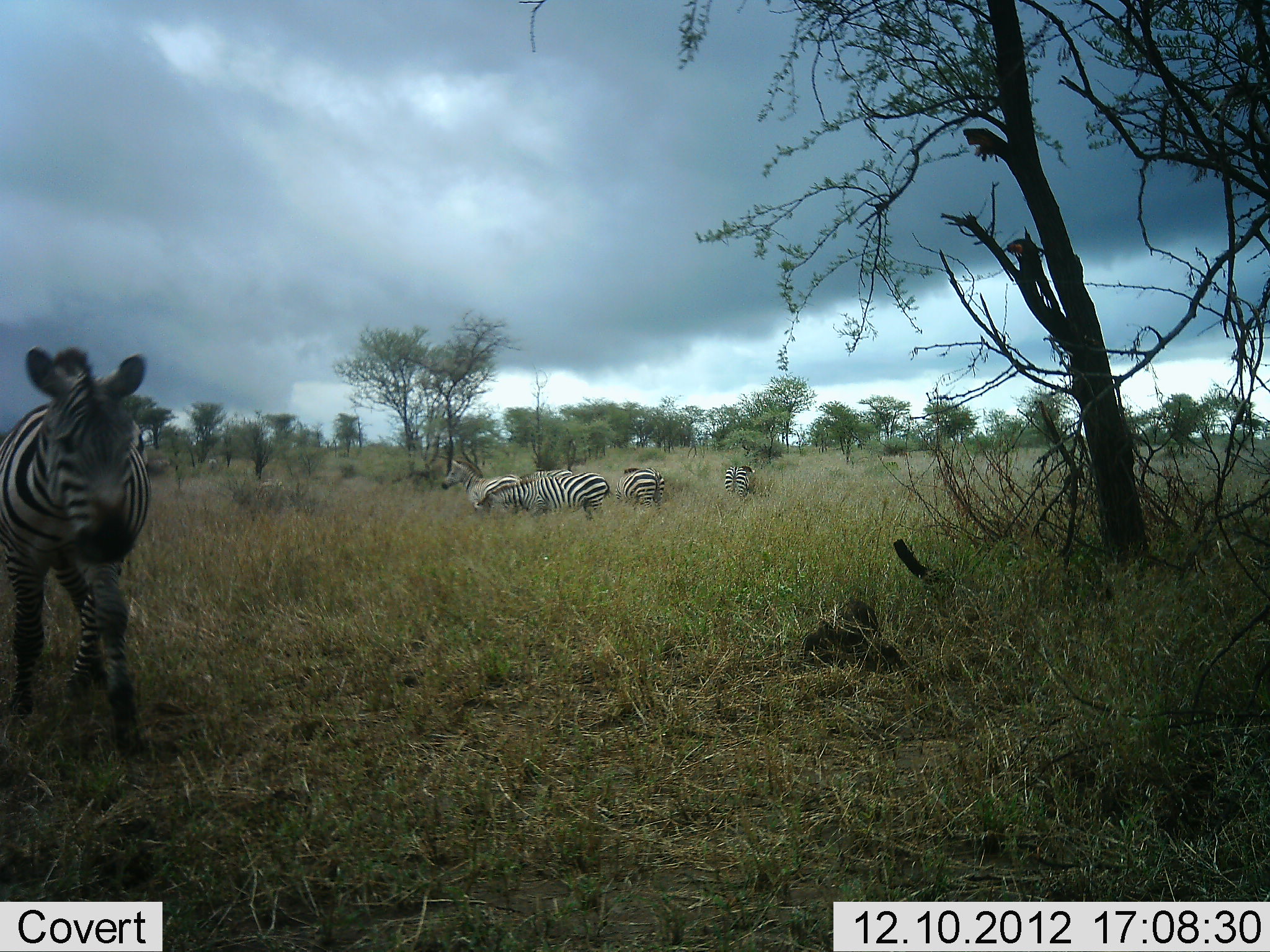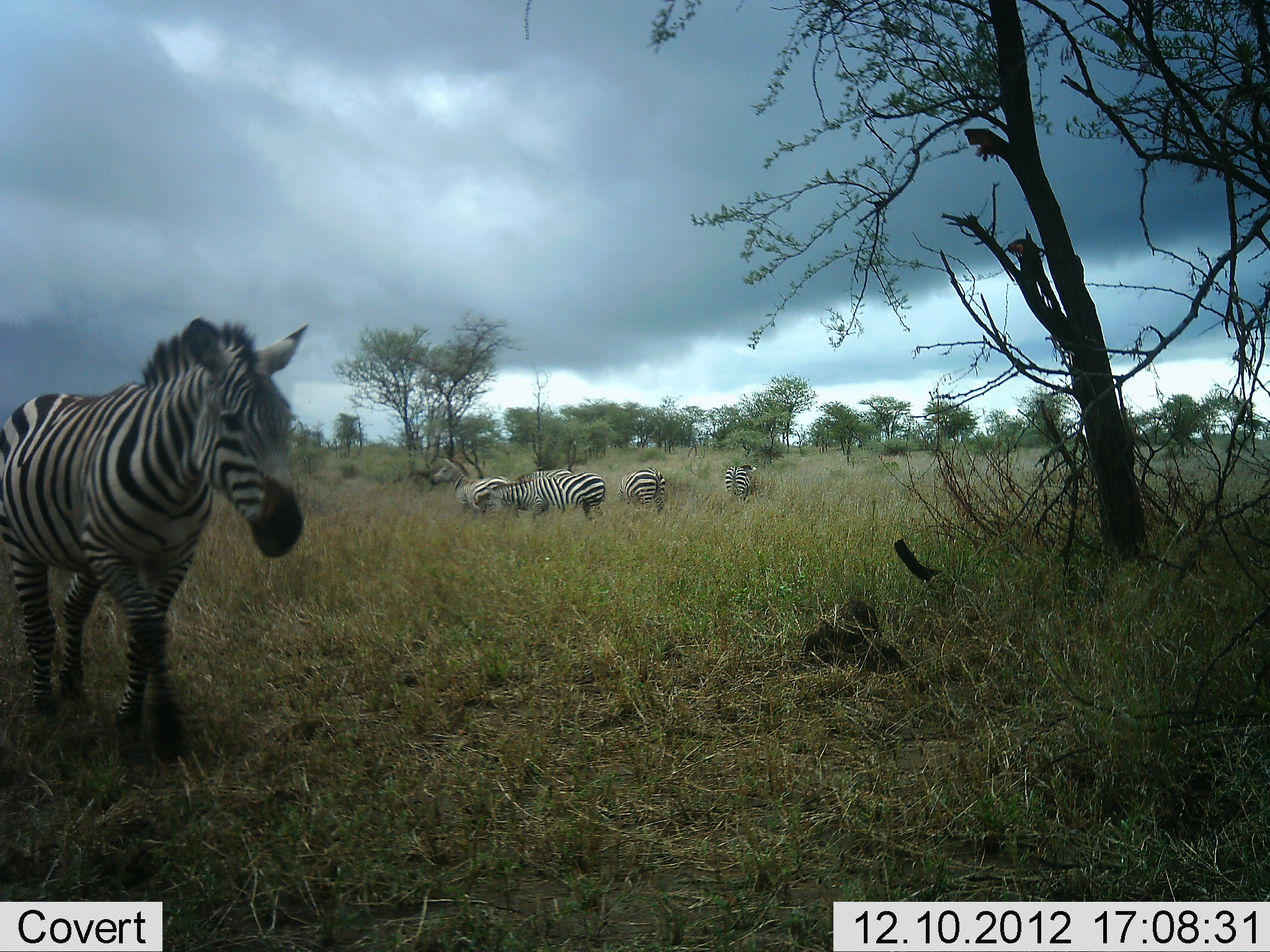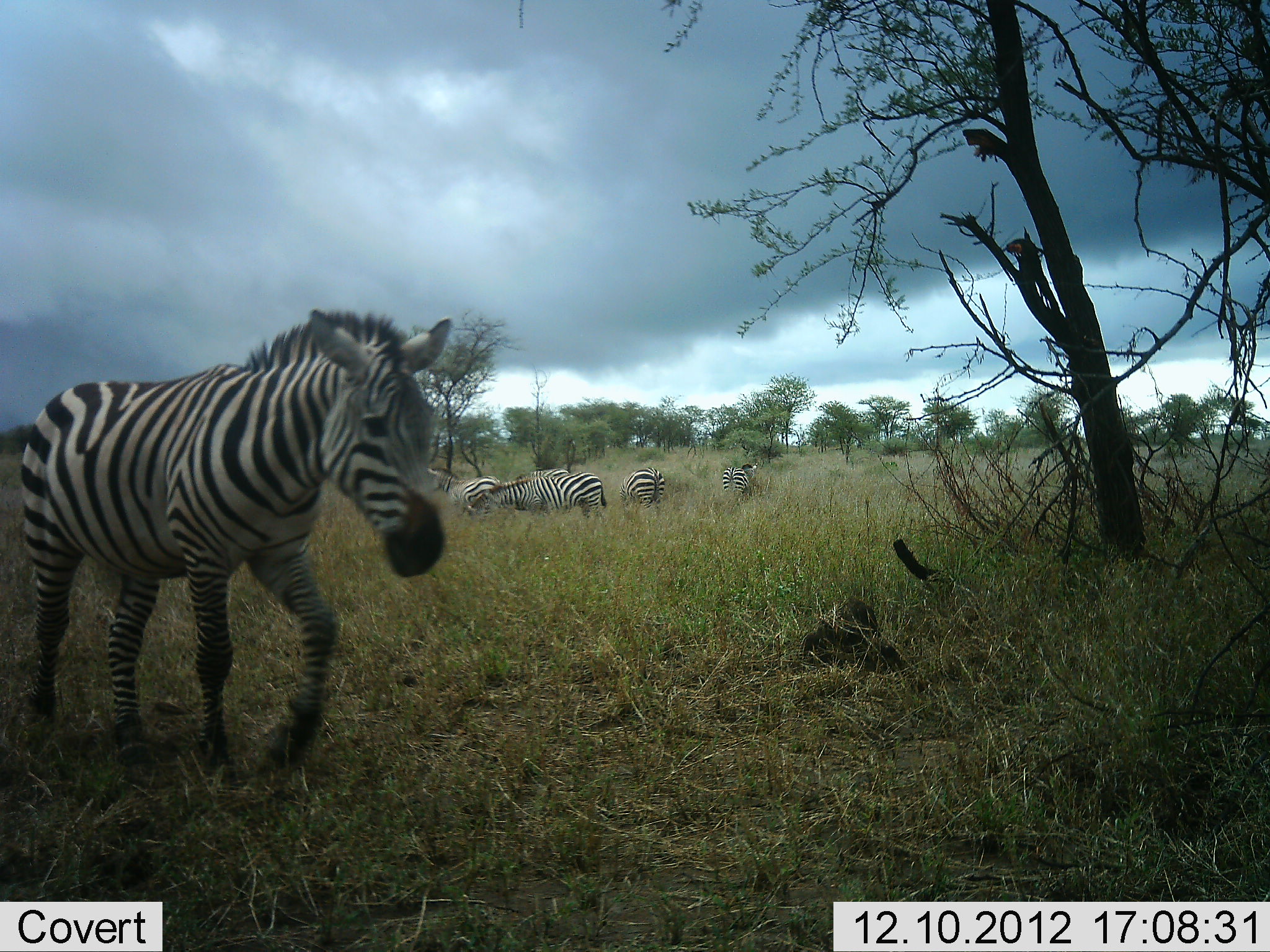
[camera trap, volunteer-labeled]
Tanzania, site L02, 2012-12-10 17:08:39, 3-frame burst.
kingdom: Animalia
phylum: Chordata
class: Mammalia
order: Perissodactyla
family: Equidae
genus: Equus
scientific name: Equus quagga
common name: plains zebra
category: zebra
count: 5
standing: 53%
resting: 11%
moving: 79%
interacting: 4%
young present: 0%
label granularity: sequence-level